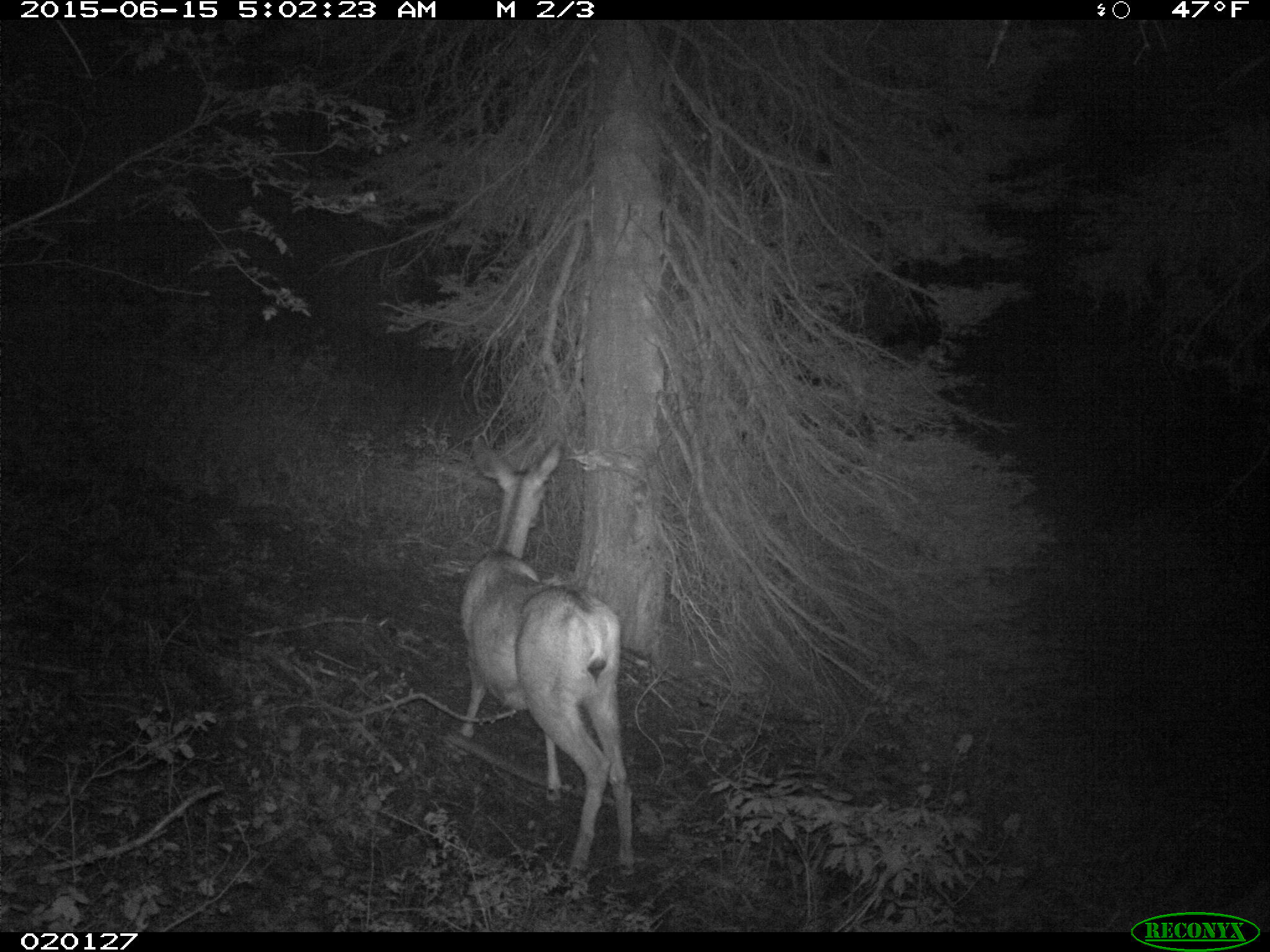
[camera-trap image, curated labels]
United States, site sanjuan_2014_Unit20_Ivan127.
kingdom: Animalia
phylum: Chordata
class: Mammalia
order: Artiodactyla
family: Cervidae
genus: Odocoileus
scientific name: Odocoileus hemionus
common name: mule deer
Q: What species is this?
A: Odocoileus hemionus (mule deer).